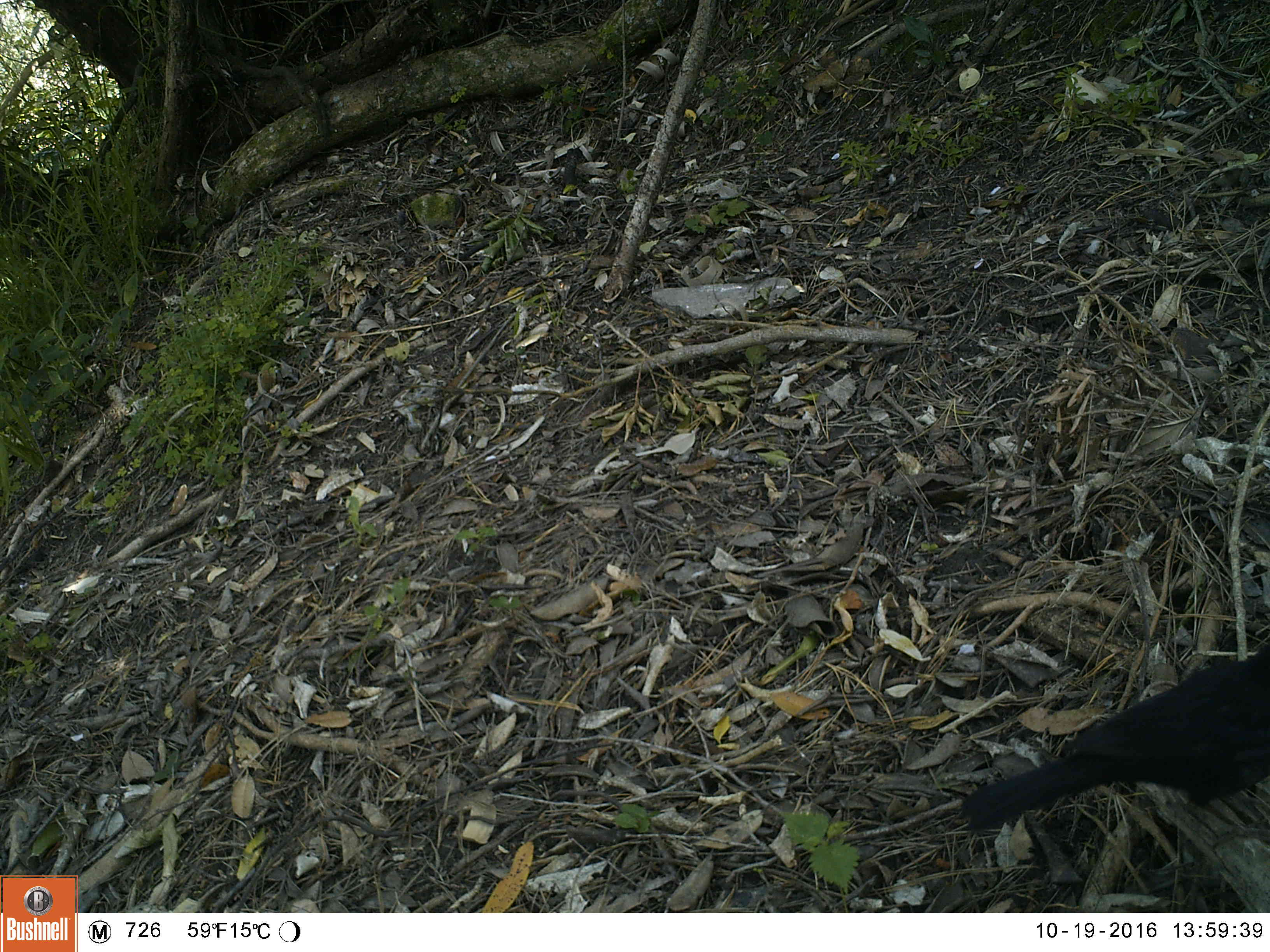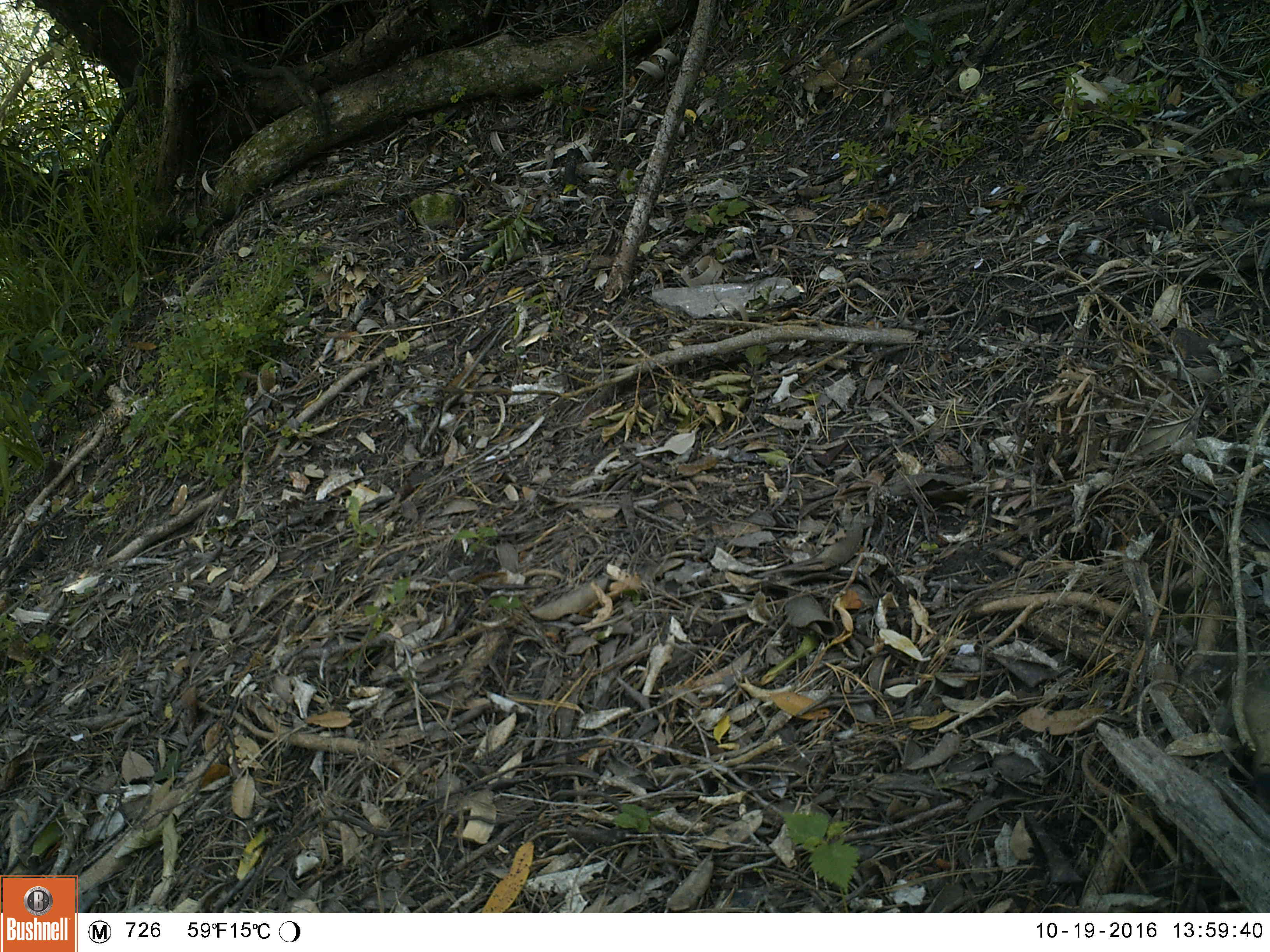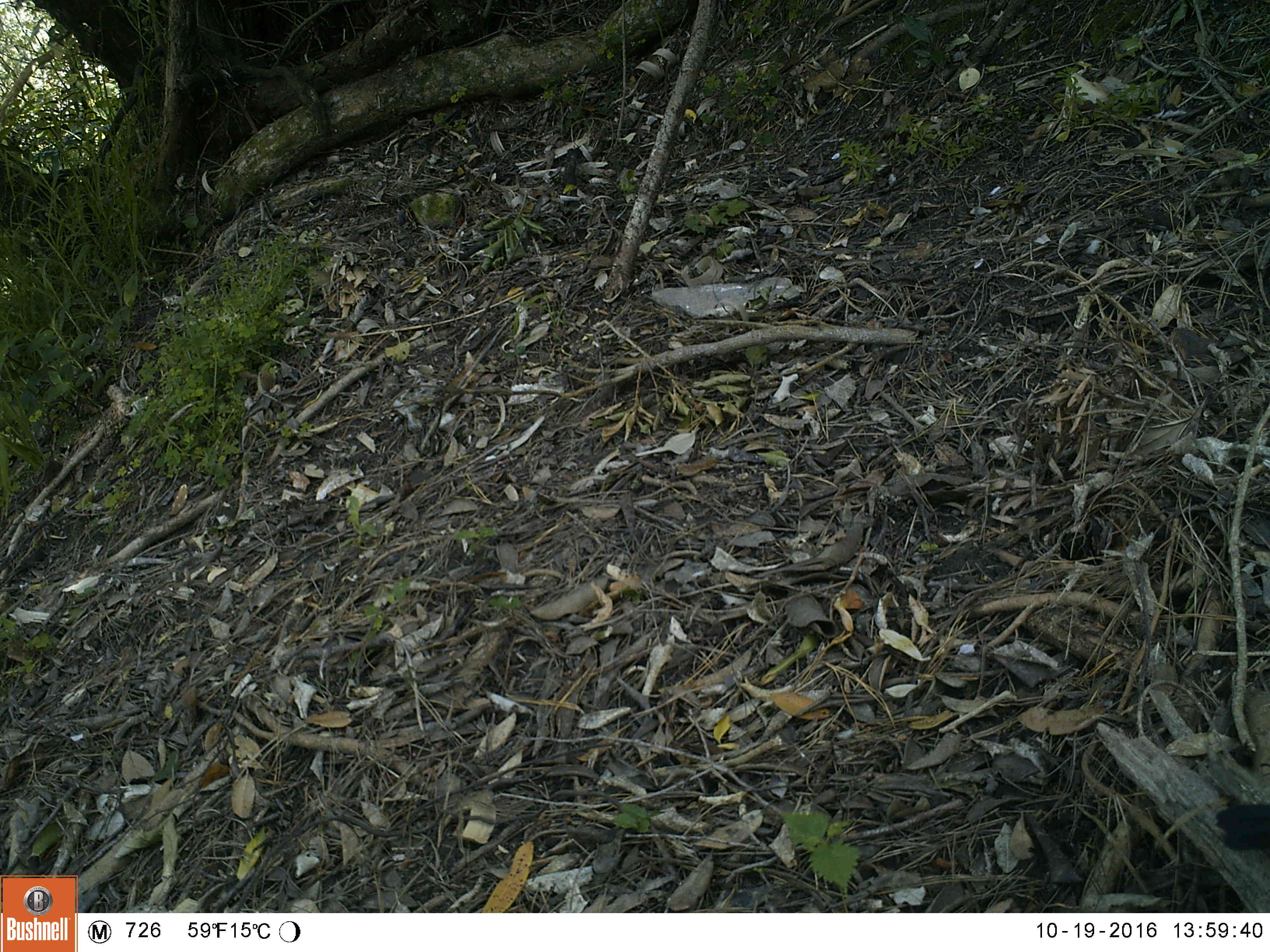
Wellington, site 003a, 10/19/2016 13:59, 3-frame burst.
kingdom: Animalia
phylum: Chordata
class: Aves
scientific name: Aves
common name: bird